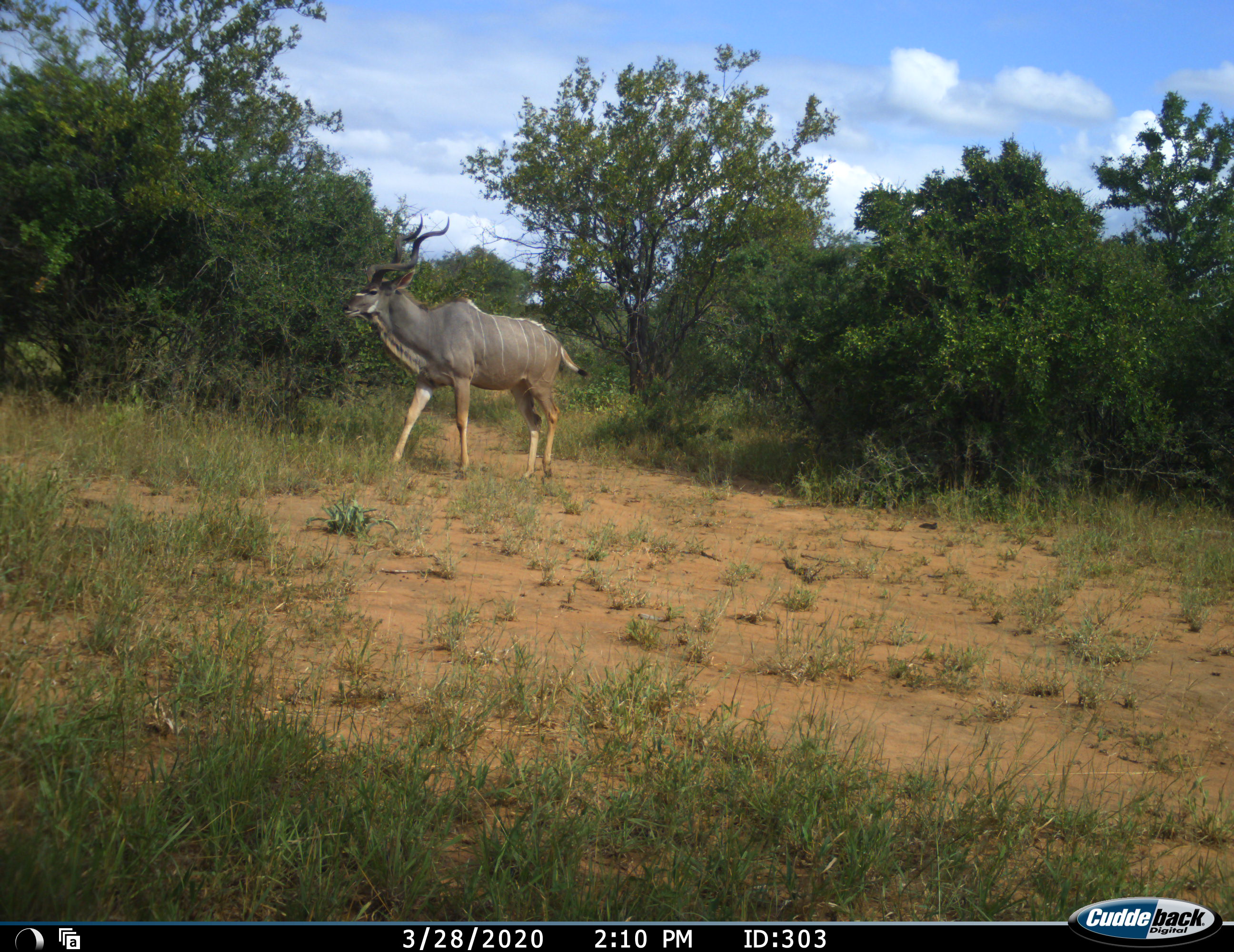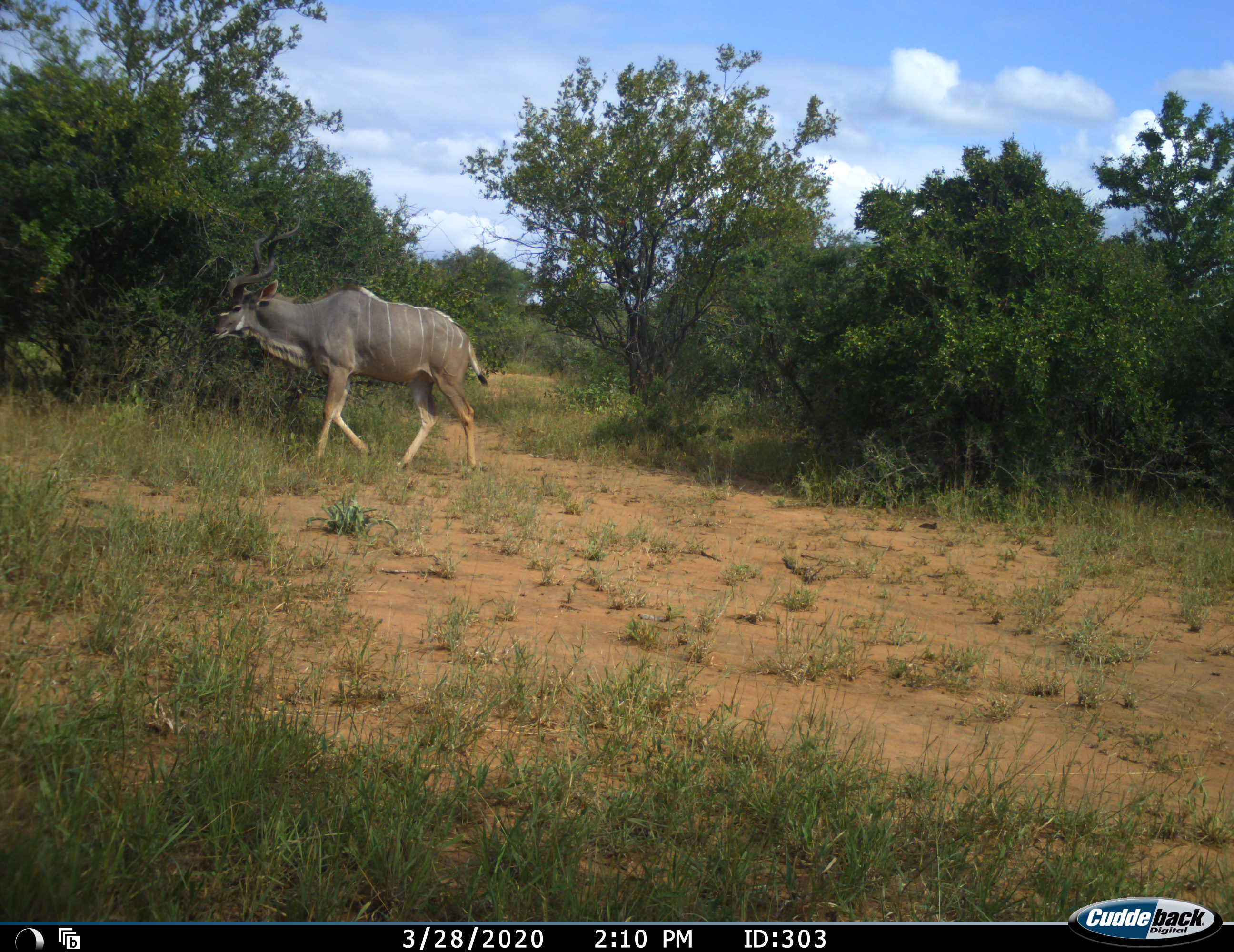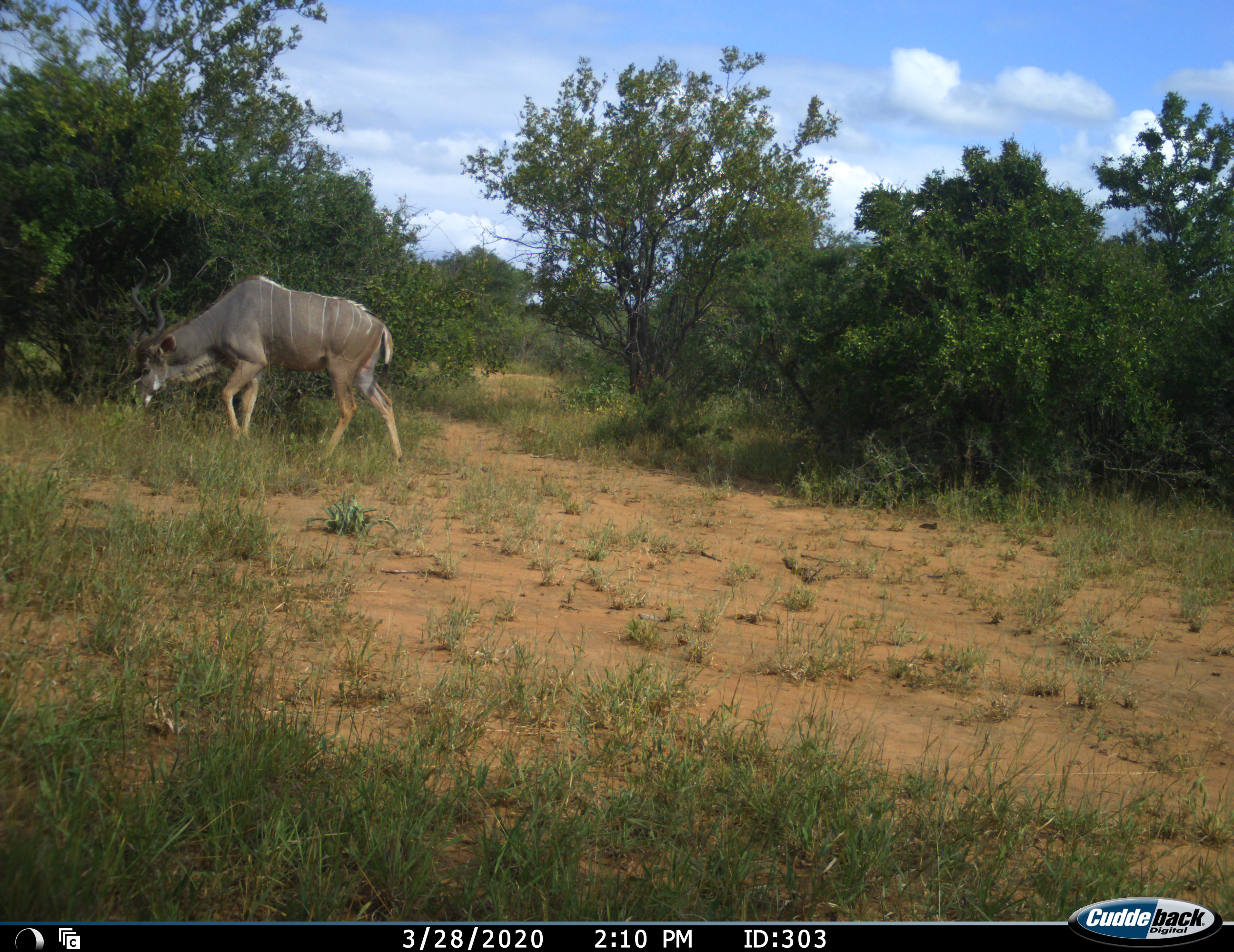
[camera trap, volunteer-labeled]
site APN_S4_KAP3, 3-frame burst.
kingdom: Animalia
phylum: Chordata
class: Mammalia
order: Artiodactyla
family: Bovidae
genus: Tragelaphus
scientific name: Tragelaphus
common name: kudu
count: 1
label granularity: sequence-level